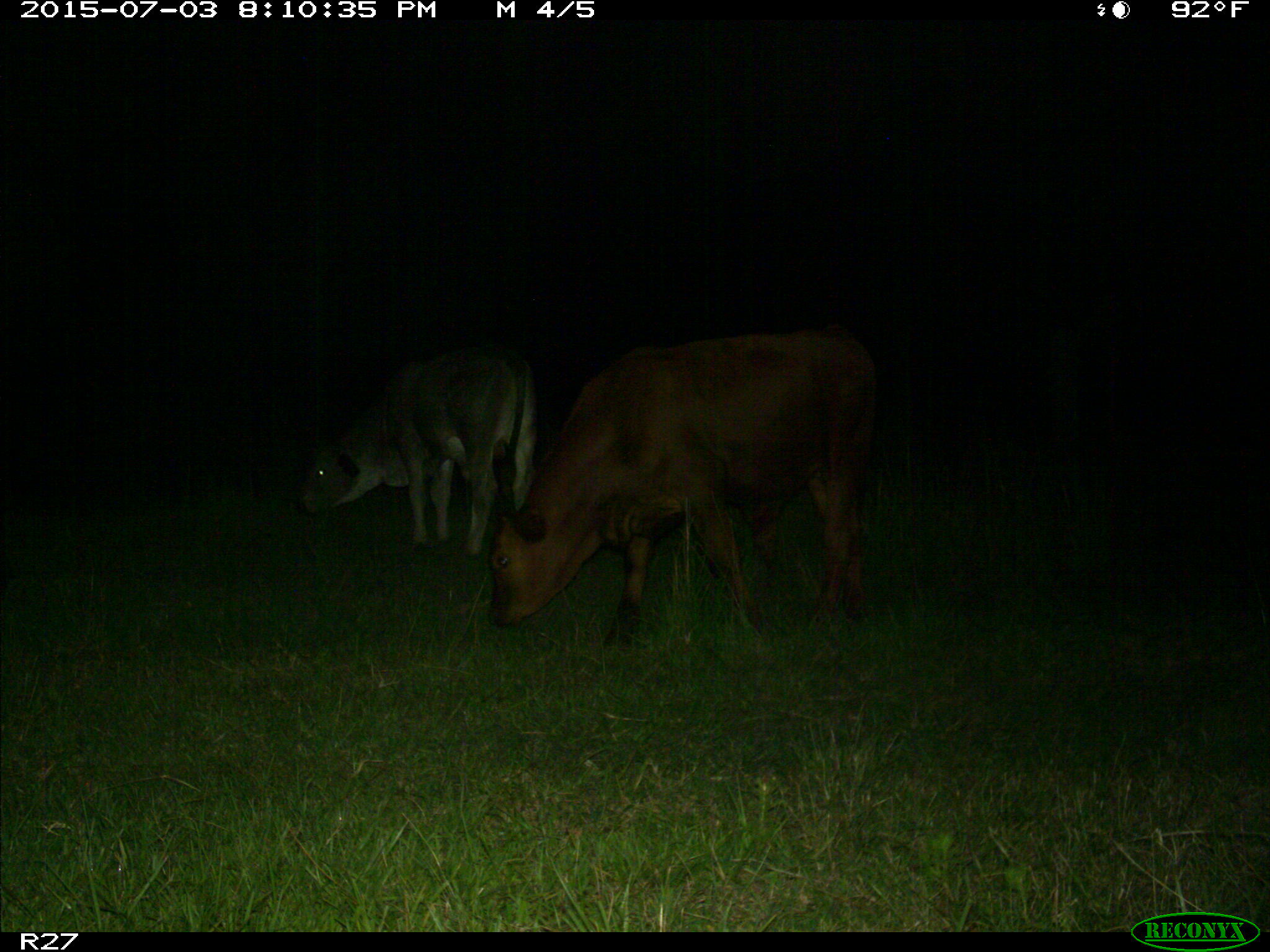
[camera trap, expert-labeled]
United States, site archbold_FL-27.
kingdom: Animalia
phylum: Chordata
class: Mammalia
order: Artiodactyla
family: Bovidae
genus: Bos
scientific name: Bos taurus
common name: domestic cow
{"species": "Bos taurus (domestic cow)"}